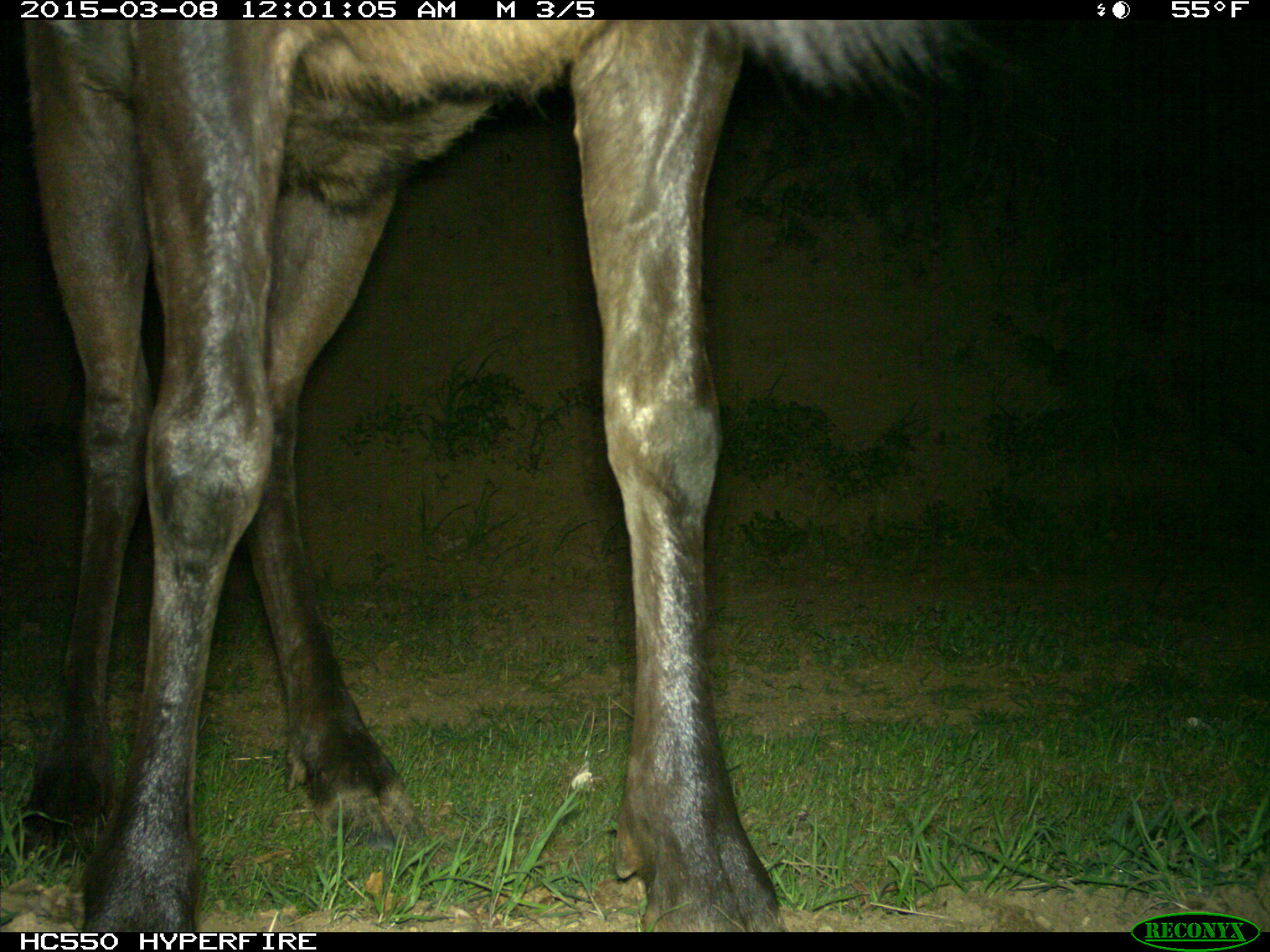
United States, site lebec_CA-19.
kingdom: Animalia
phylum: Chordata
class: Mammalia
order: Artiodactyla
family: Cervidae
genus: Cervus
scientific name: Cervus canadensis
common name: elk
Cervus canadensis (elk).